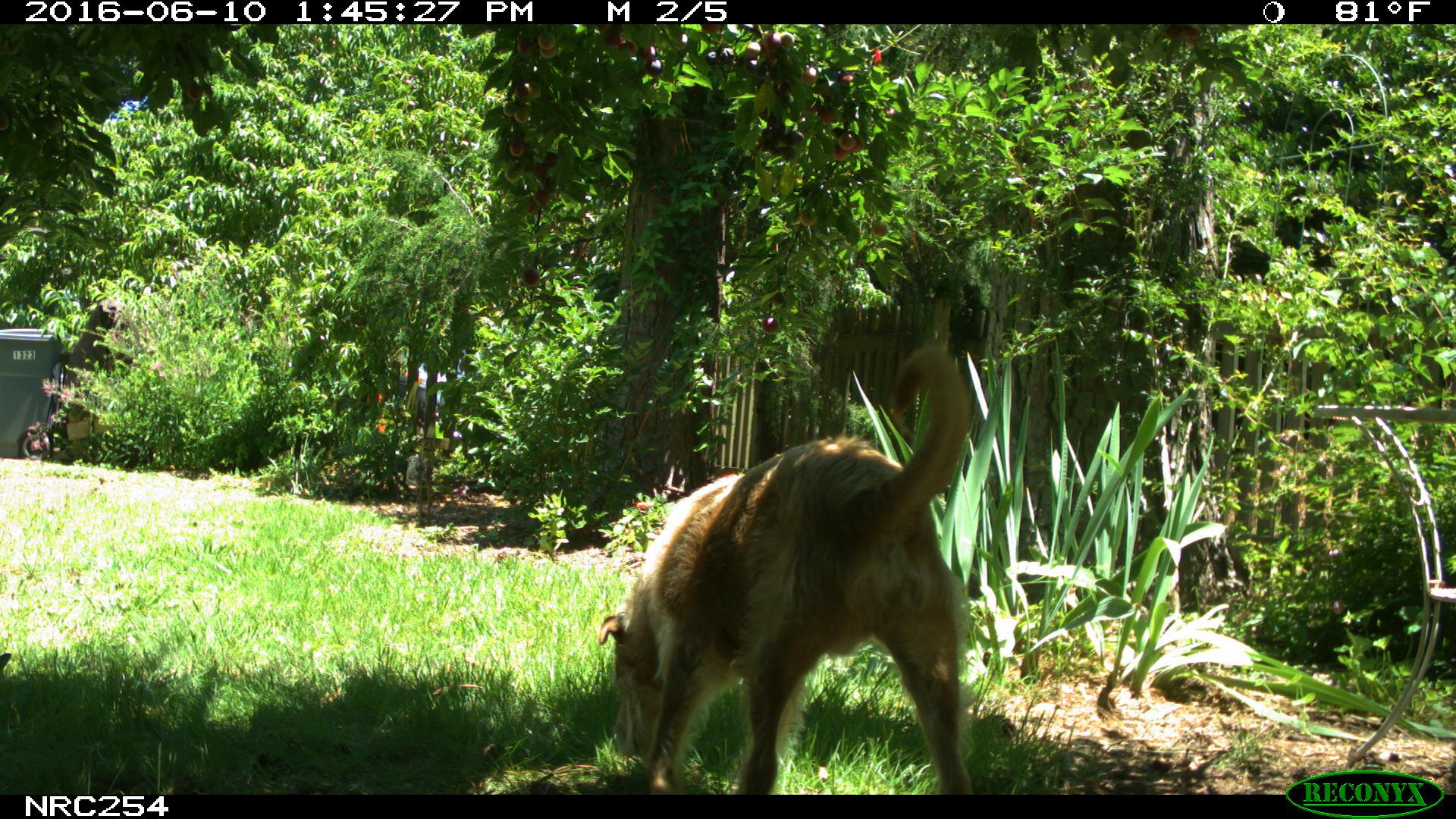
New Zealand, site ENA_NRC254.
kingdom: Animalia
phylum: Chordata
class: Mammalia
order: Carnivora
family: Canidae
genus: Canis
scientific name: Canis familiaris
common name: domestic dog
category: dog